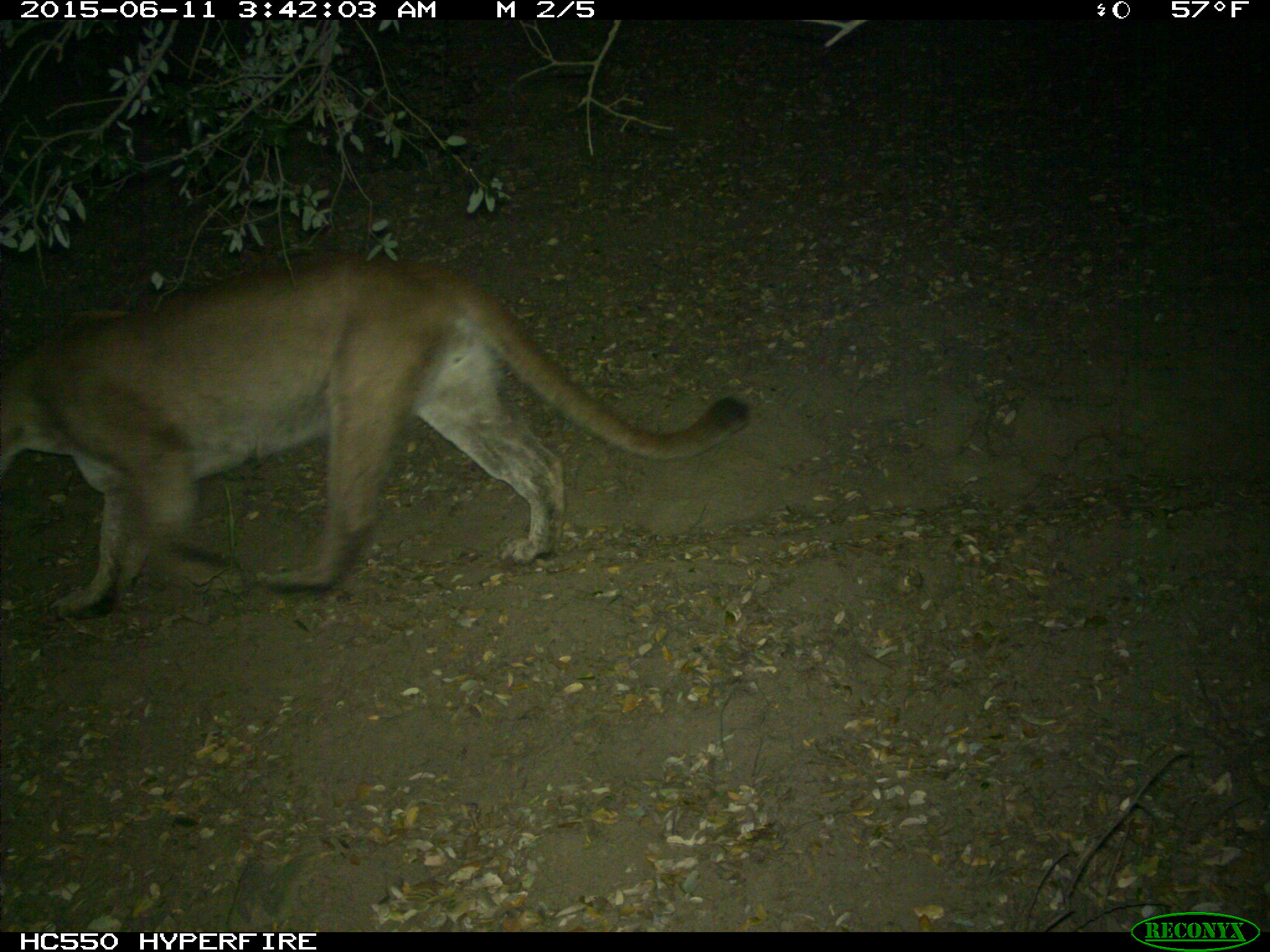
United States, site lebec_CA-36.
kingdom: Animalia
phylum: Chordata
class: Mammalia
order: Carnivora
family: Felidae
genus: Puma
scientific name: Puma concolor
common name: mountain lion